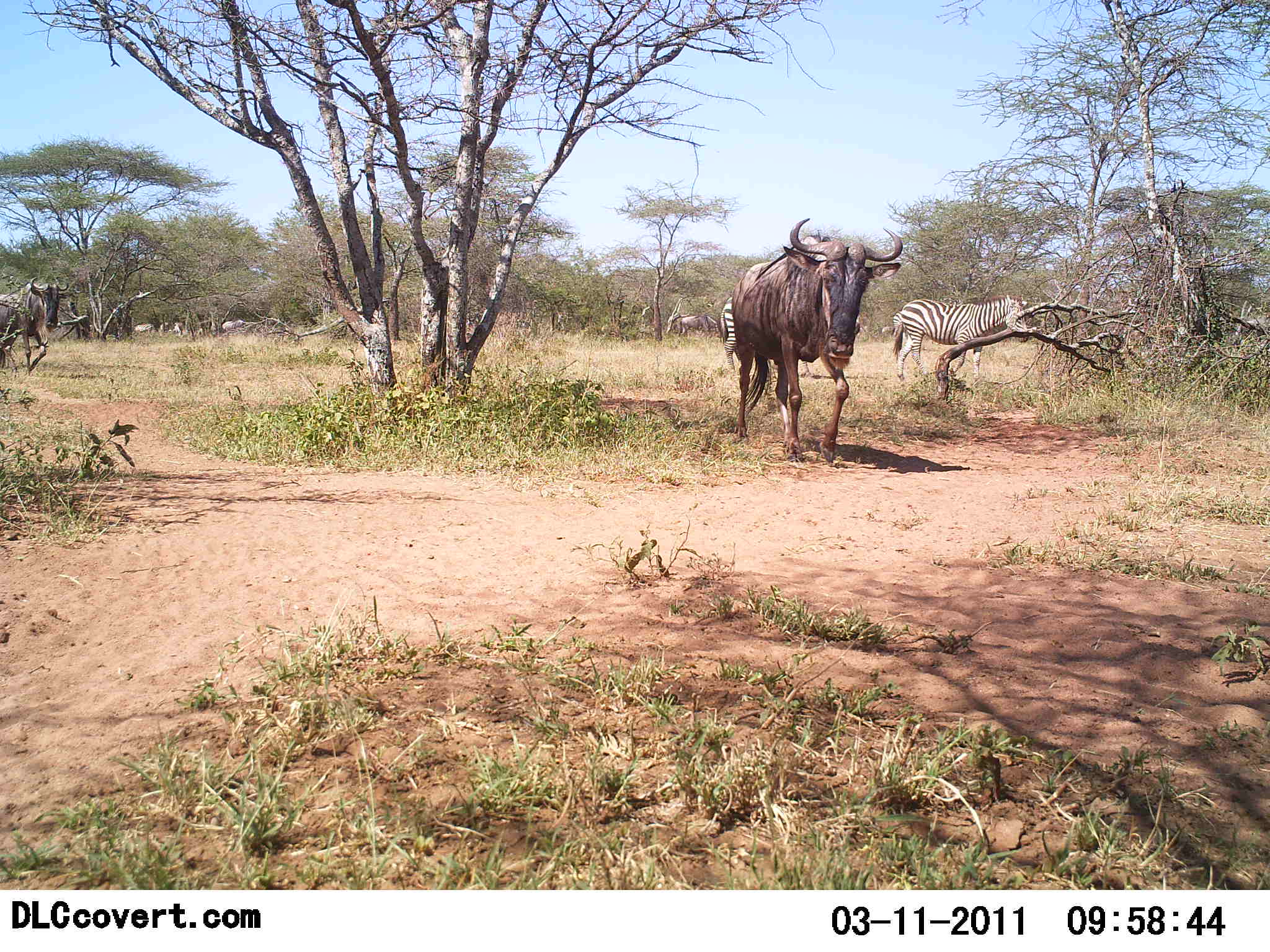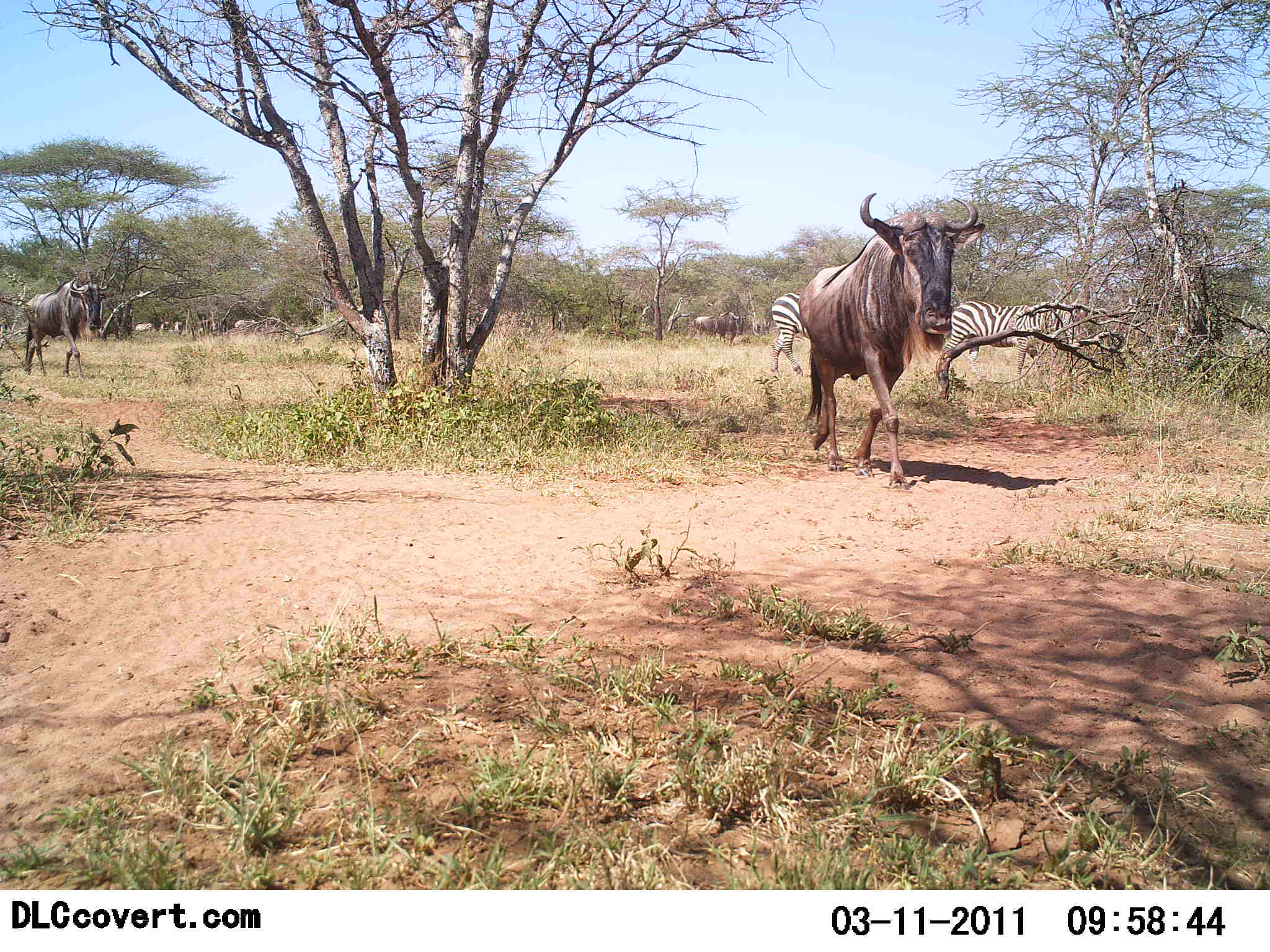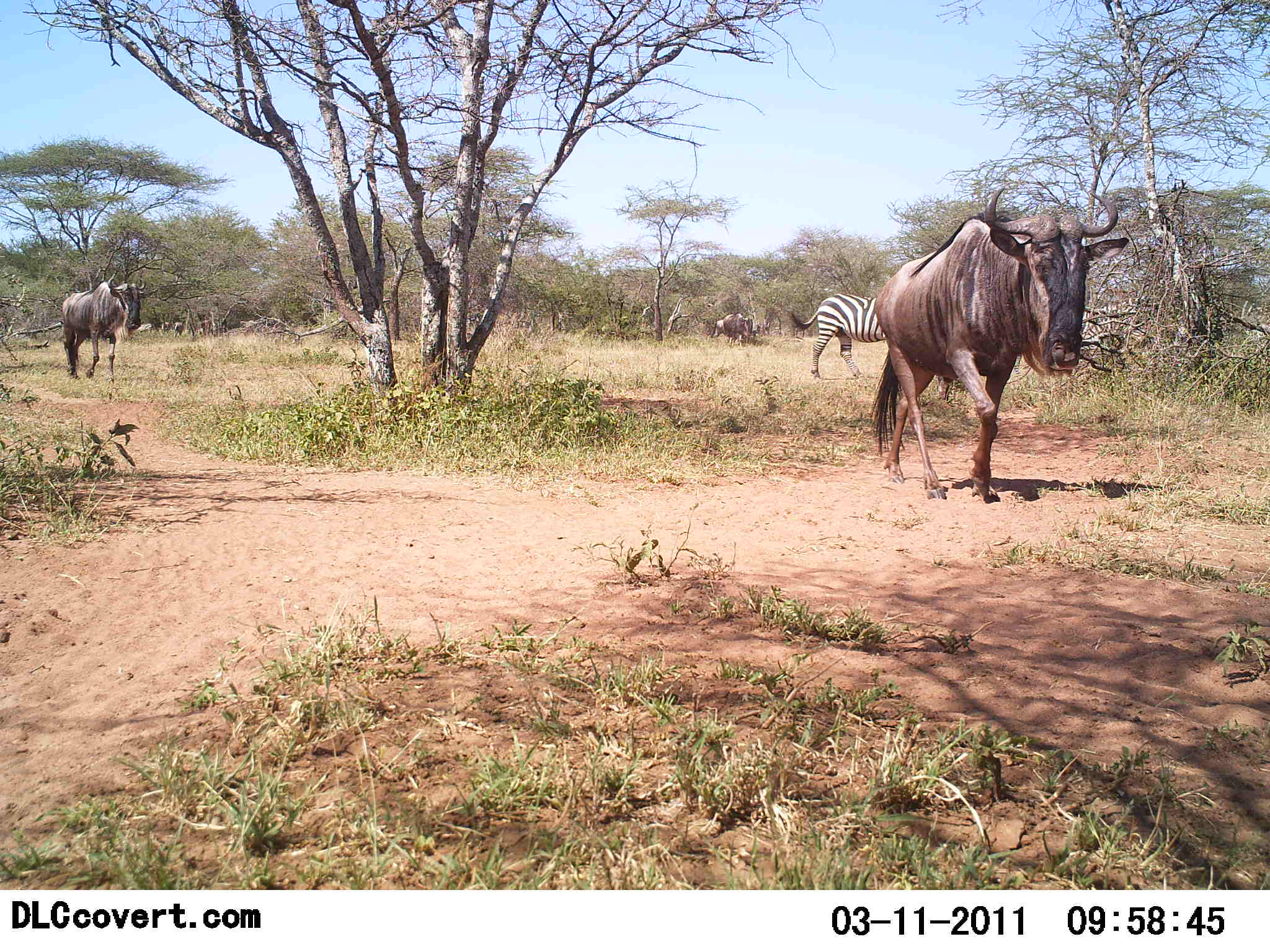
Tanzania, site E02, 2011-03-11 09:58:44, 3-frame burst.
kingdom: Animalia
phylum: Chordata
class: Mammalia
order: Artiodactyla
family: Bovidae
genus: Connochaetes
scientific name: Connochaetes taurinus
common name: blue wildebeest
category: wildebeest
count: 2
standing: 14%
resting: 0%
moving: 100%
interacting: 0%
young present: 0%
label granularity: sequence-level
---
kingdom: Animalia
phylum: Chordata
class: Mammalia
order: Perissodactyla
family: Equidae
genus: Equus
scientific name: Equus quagga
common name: plains zebra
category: zebra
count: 2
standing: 42%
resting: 0%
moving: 67%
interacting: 0%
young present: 0%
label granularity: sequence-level